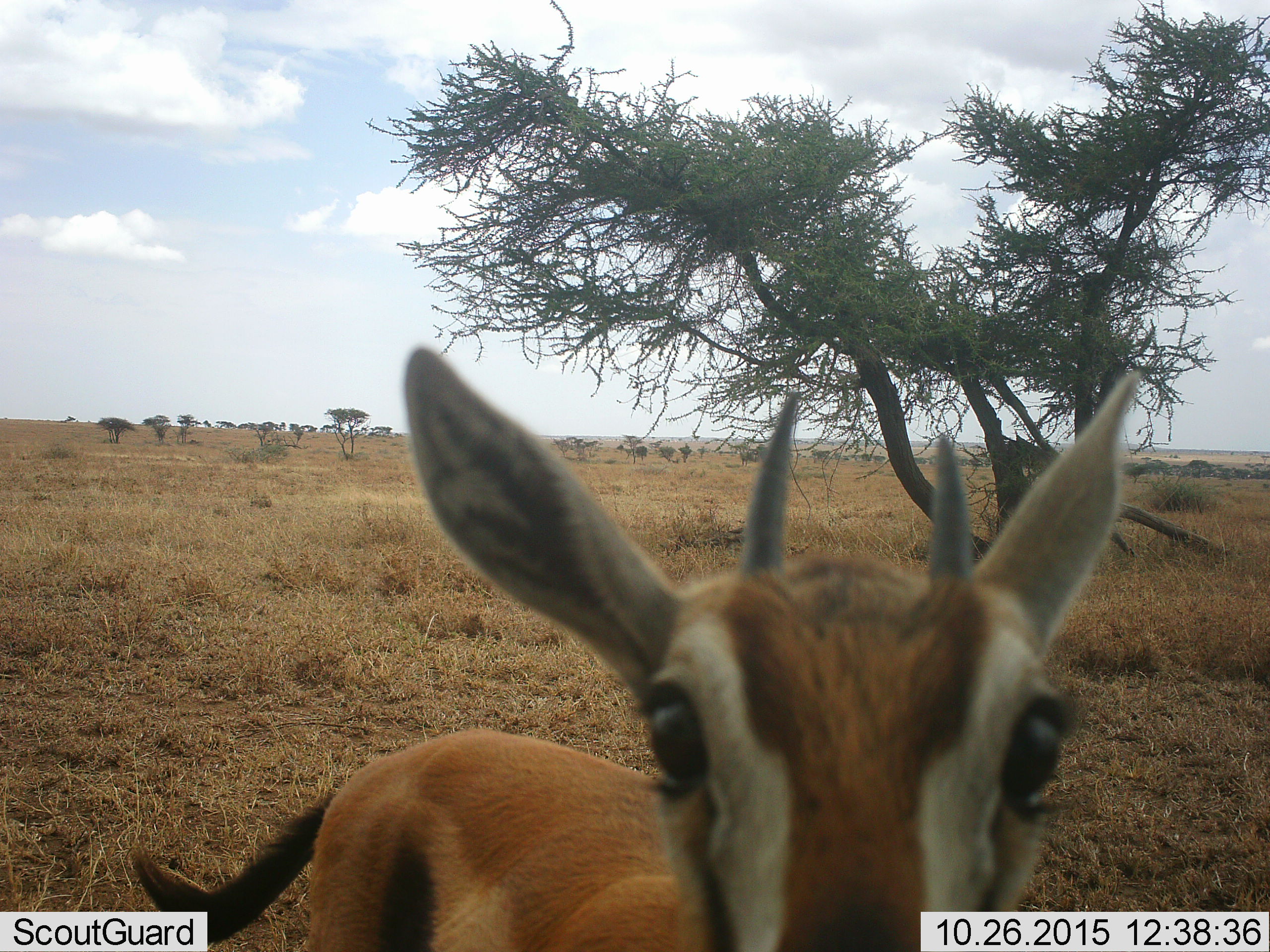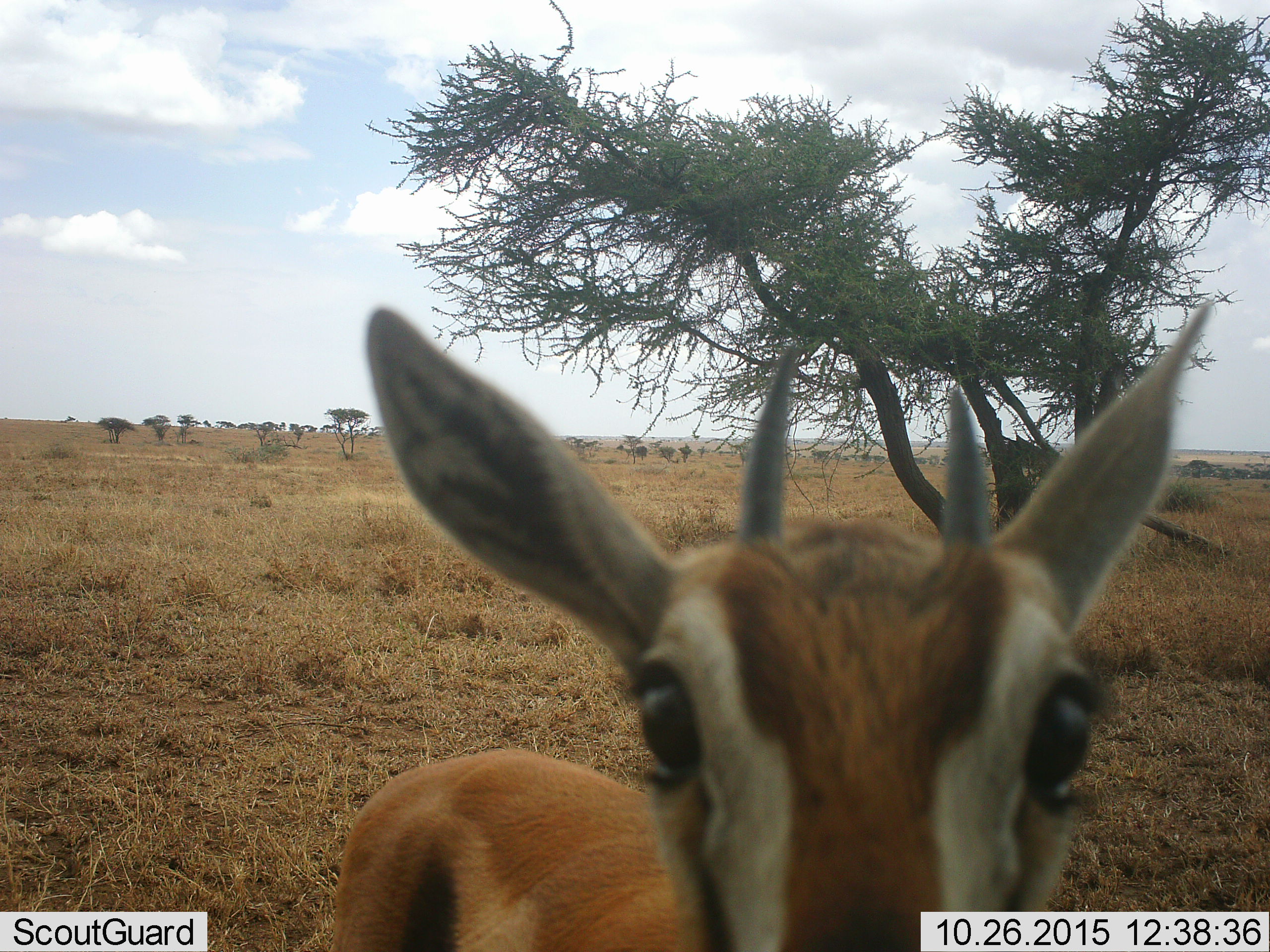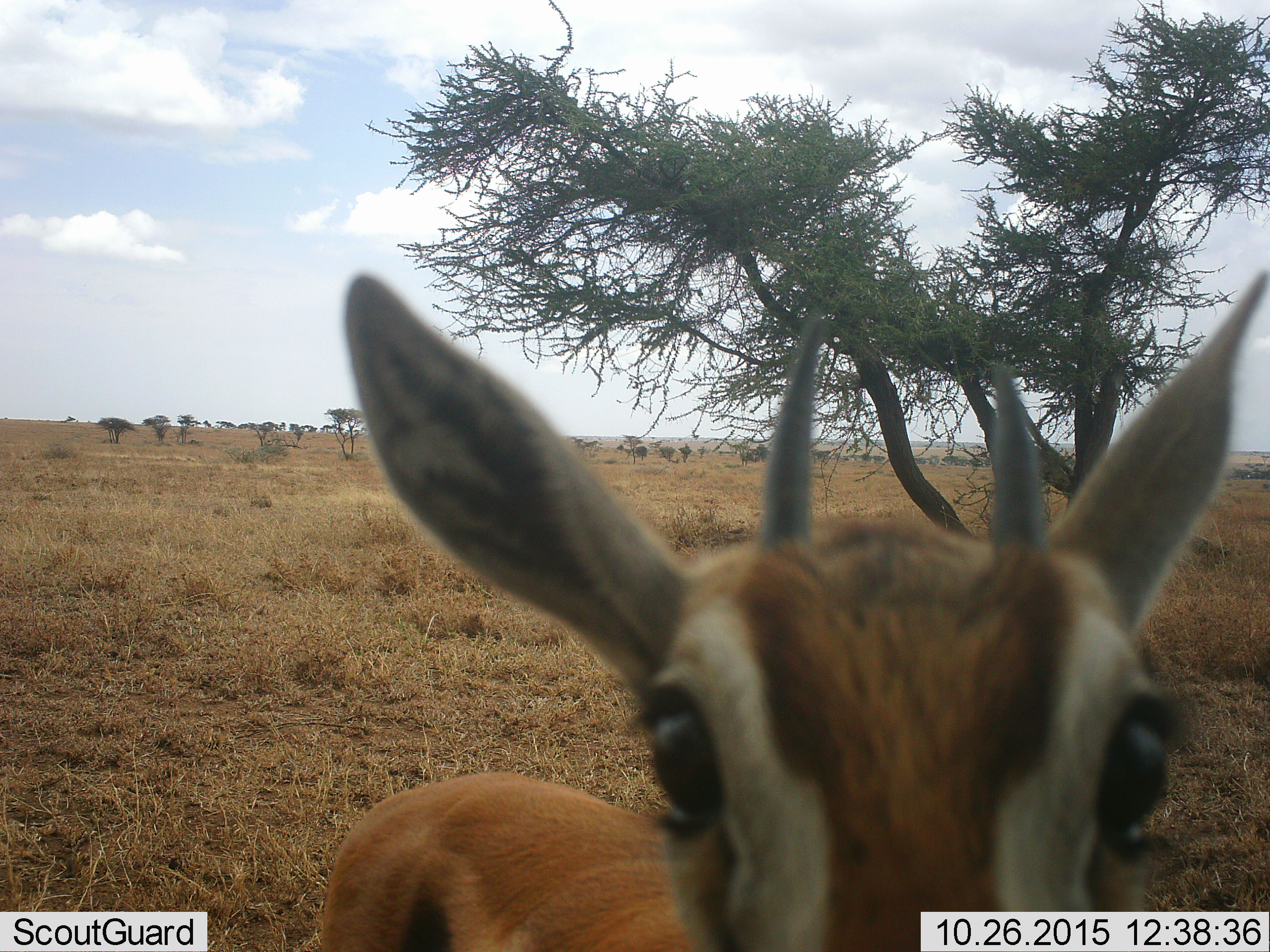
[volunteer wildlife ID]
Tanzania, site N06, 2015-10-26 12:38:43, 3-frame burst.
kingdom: Animalia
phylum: Chordata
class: Mammalia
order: Artiodactyla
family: Bovidae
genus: Eudorcas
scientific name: Eudorcas thomsonii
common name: thomson's gazelle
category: gazellethomsons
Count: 1.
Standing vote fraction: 88%.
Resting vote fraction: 0%.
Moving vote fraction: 12%.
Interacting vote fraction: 25%.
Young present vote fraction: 12%.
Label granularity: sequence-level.